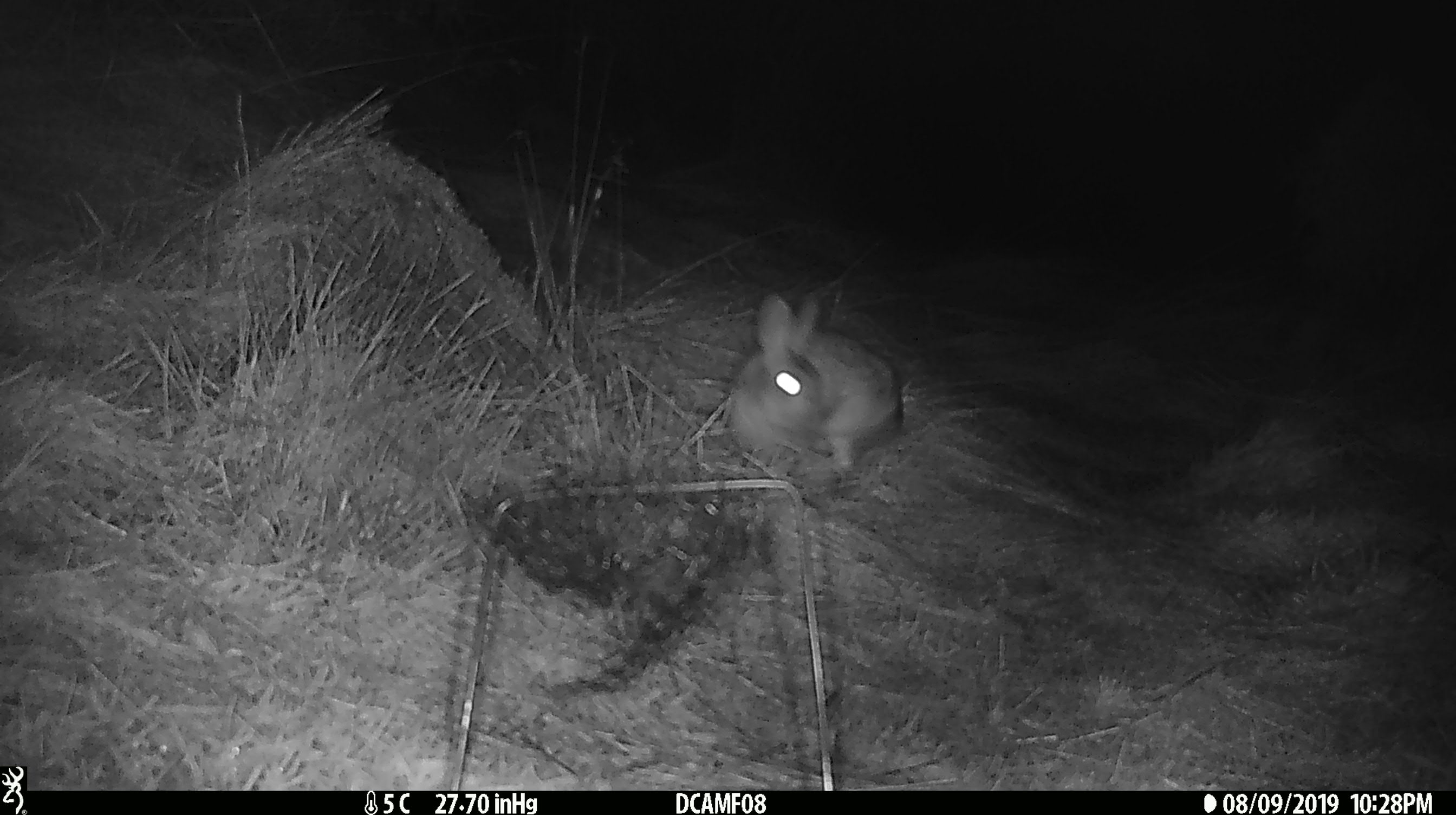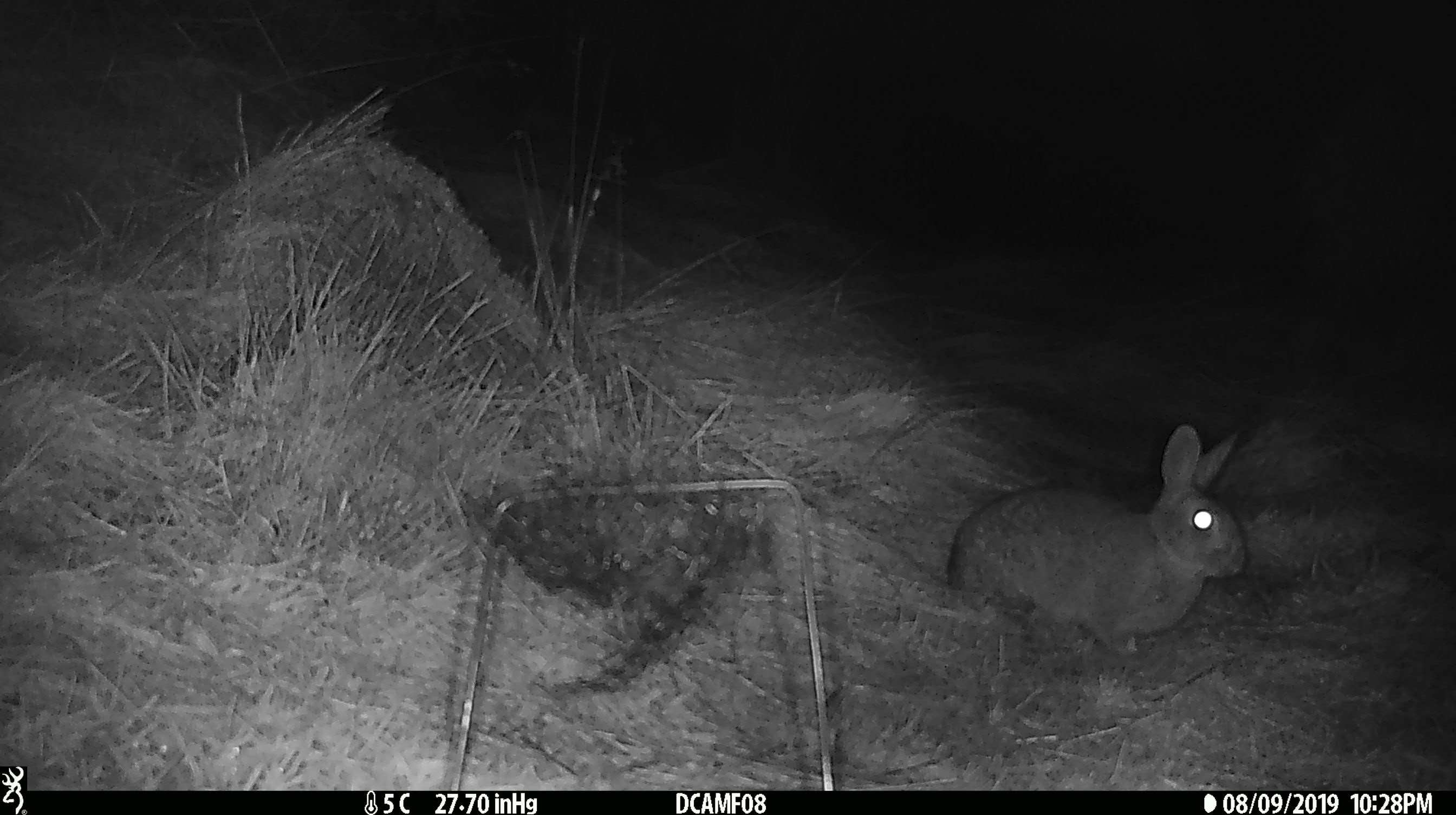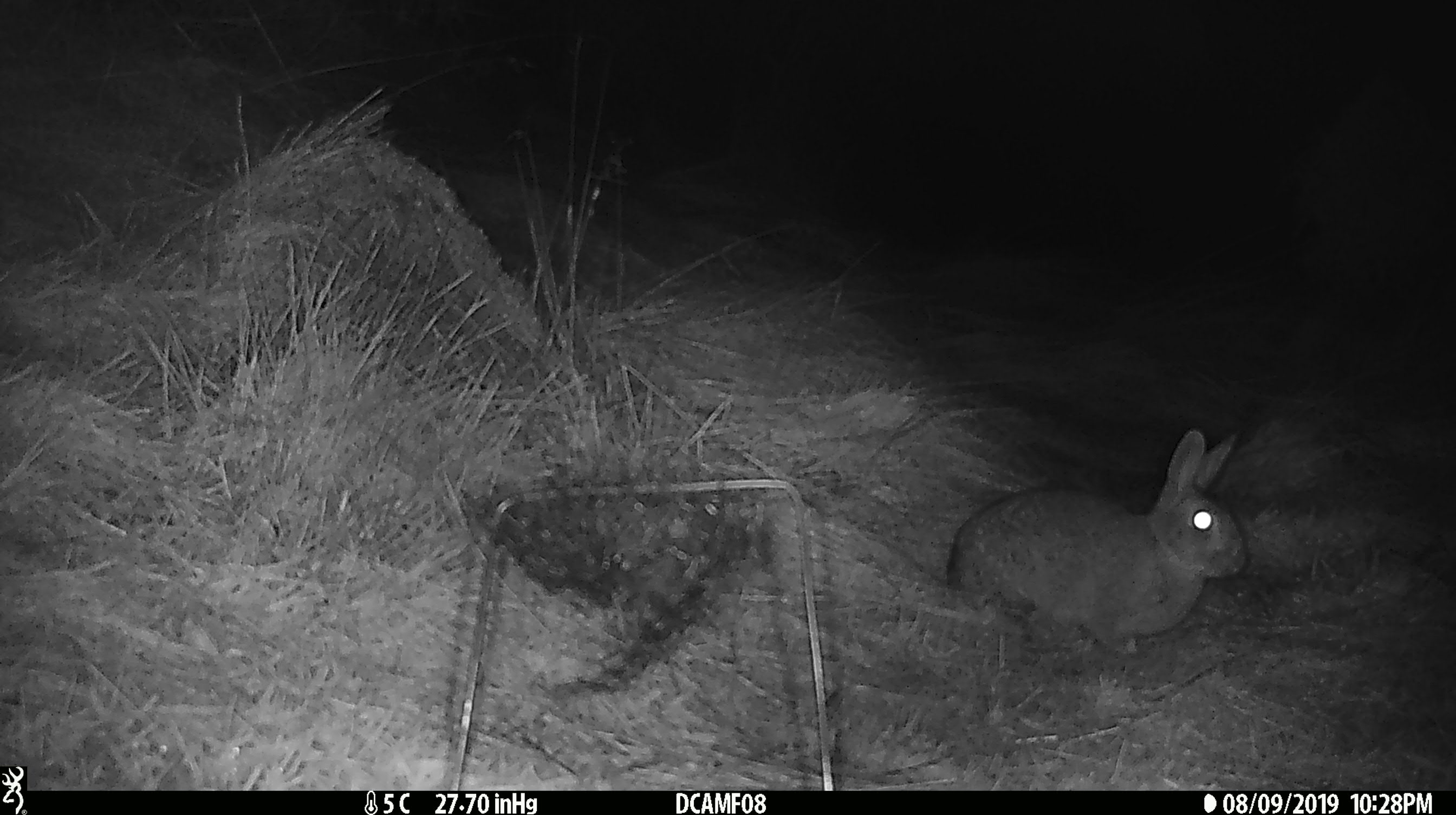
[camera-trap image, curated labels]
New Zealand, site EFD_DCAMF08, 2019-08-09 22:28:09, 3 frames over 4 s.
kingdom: Animalia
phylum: Chordata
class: Mammalia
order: Lagomorpha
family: Leporidae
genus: Oryctolagus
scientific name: Oryctolagus cuniculus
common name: european rabbit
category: rabbit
Rabbit (european rabbit) (Oryctolagus cuniculus).